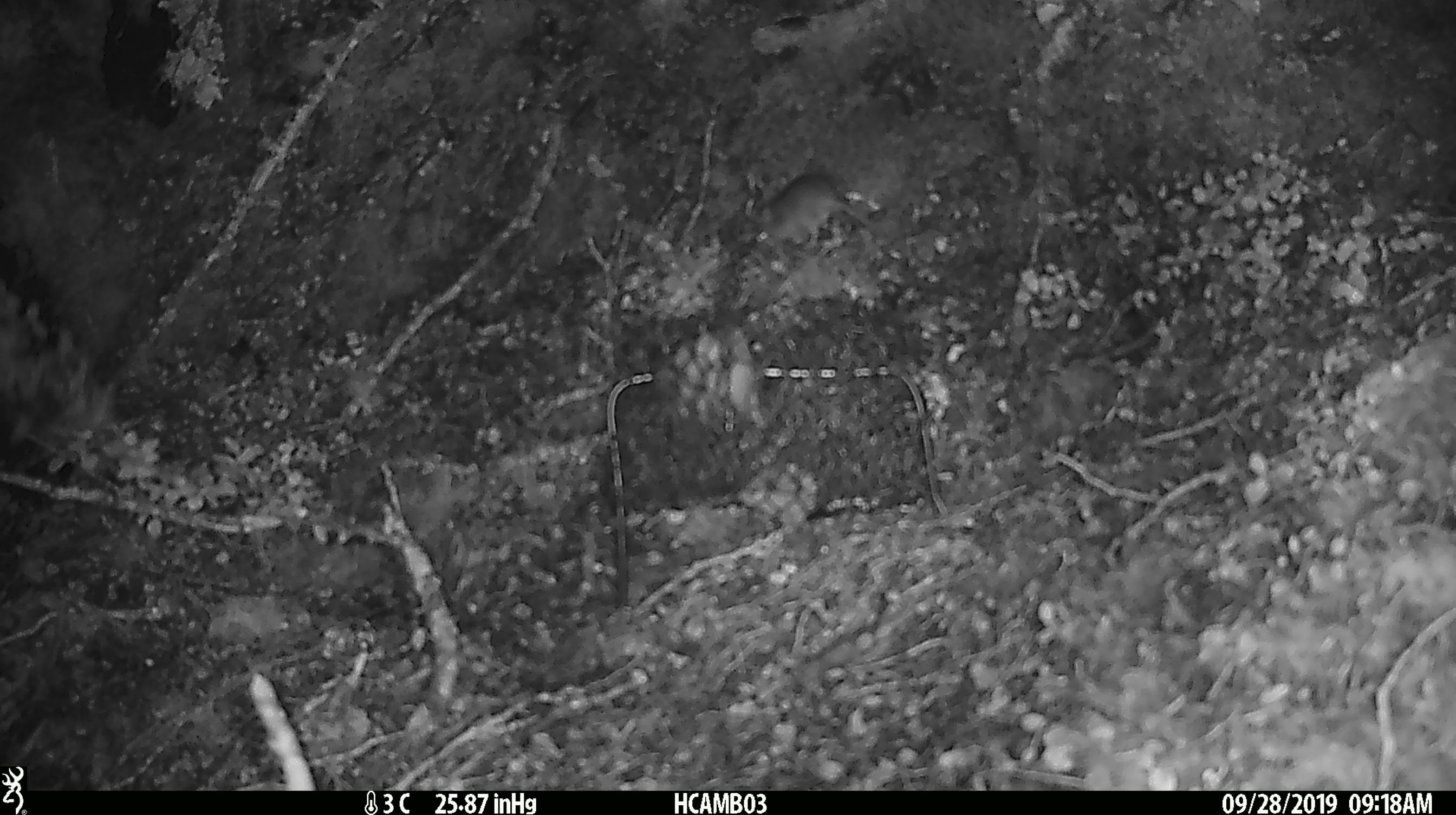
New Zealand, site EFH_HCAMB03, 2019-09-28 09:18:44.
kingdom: Animalia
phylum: Chordata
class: Mammalia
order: Rodentia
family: Muridae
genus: Mus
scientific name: Mus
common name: mouse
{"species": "mouse (Mus)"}